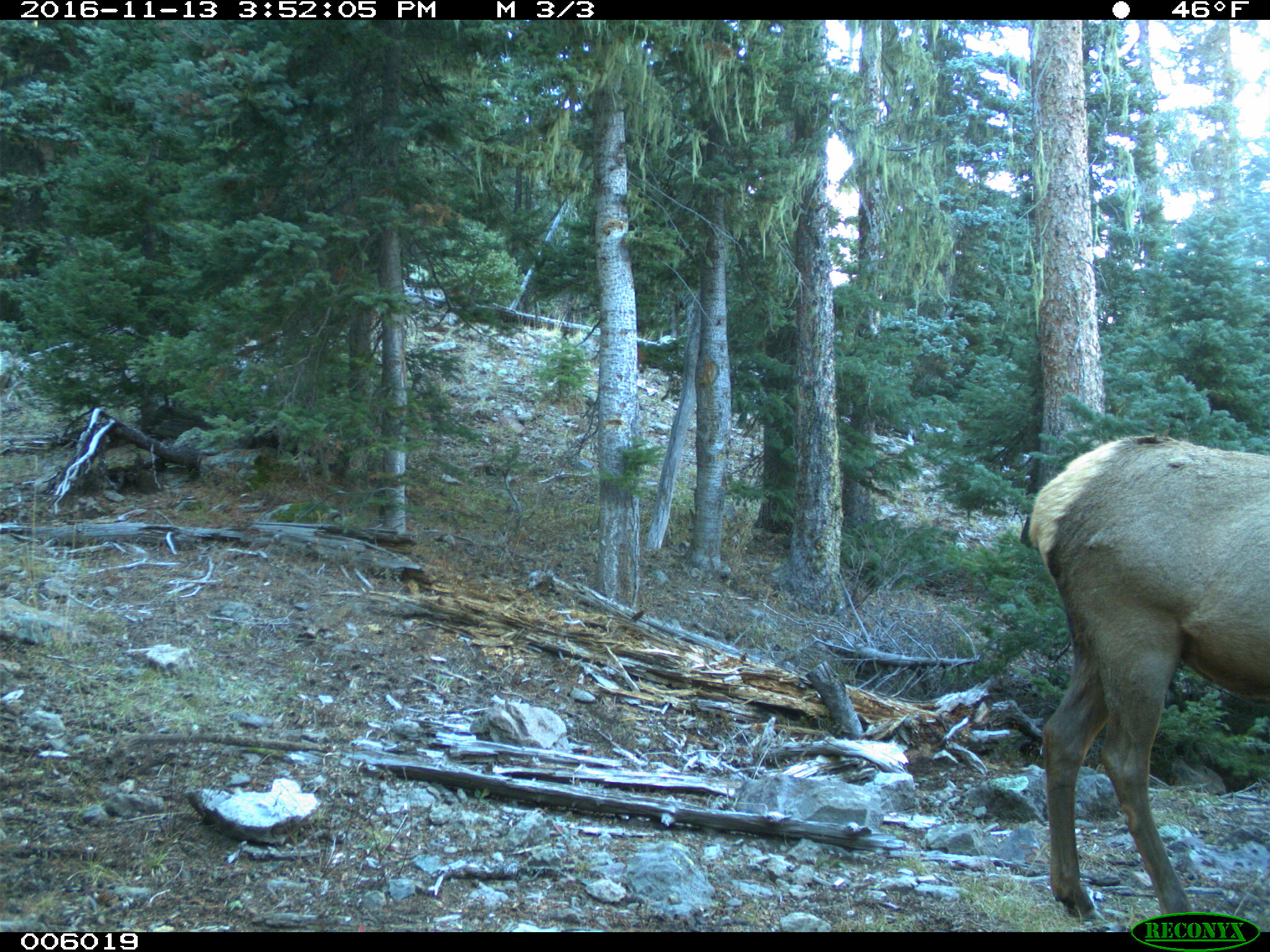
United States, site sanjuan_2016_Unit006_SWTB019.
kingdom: Animalia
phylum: Chordata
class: Mammalia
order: Artiodactyla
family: Cervidae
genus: Cervus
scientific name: Cervus elaphus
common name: red deer